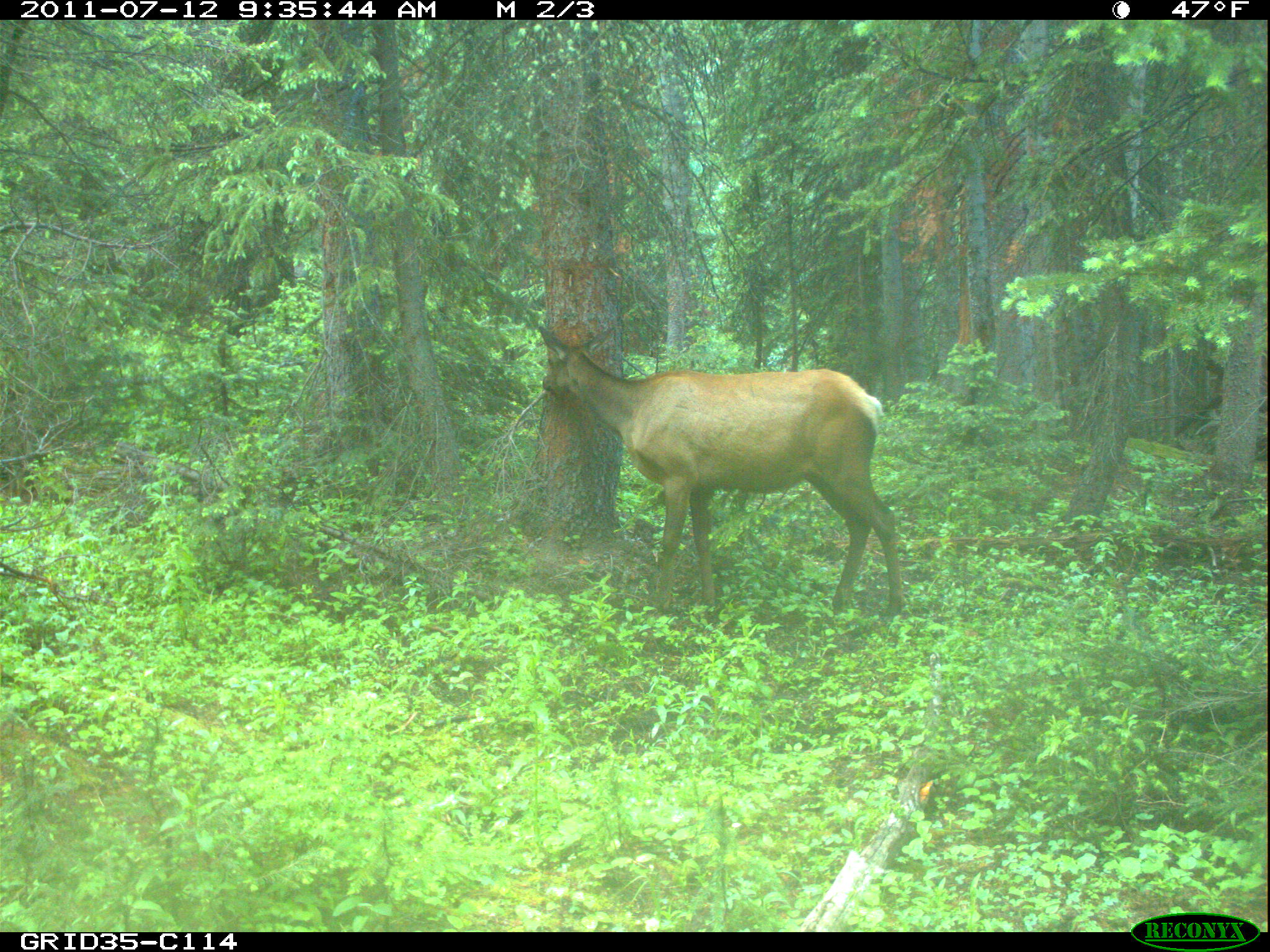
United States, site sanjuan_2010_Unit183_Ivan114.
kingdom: Animalia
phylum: Chordata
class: Mammalia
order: Artiodactyla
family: Cervidae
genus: Cervus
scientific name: Cervus elaphus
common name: red deer